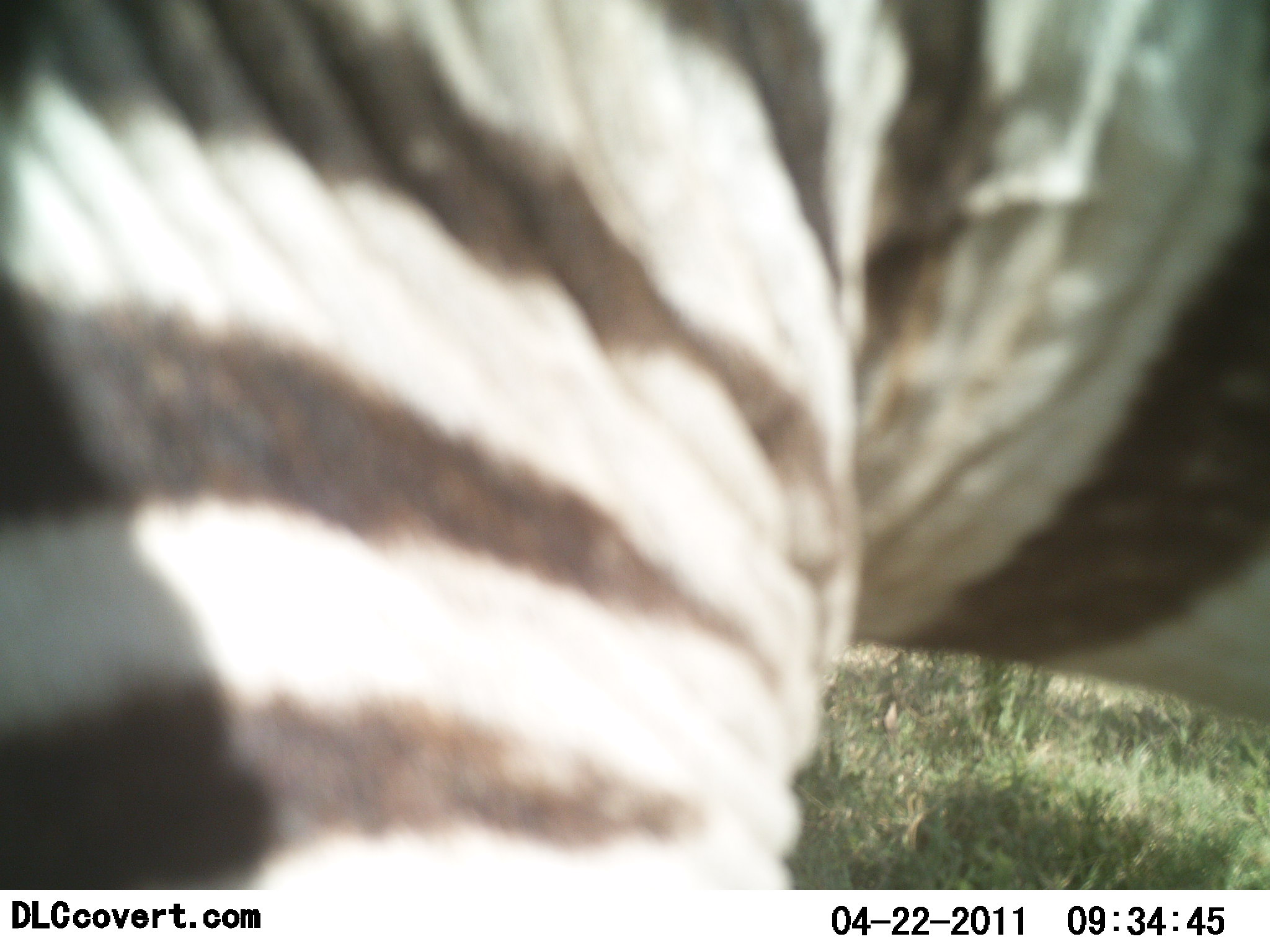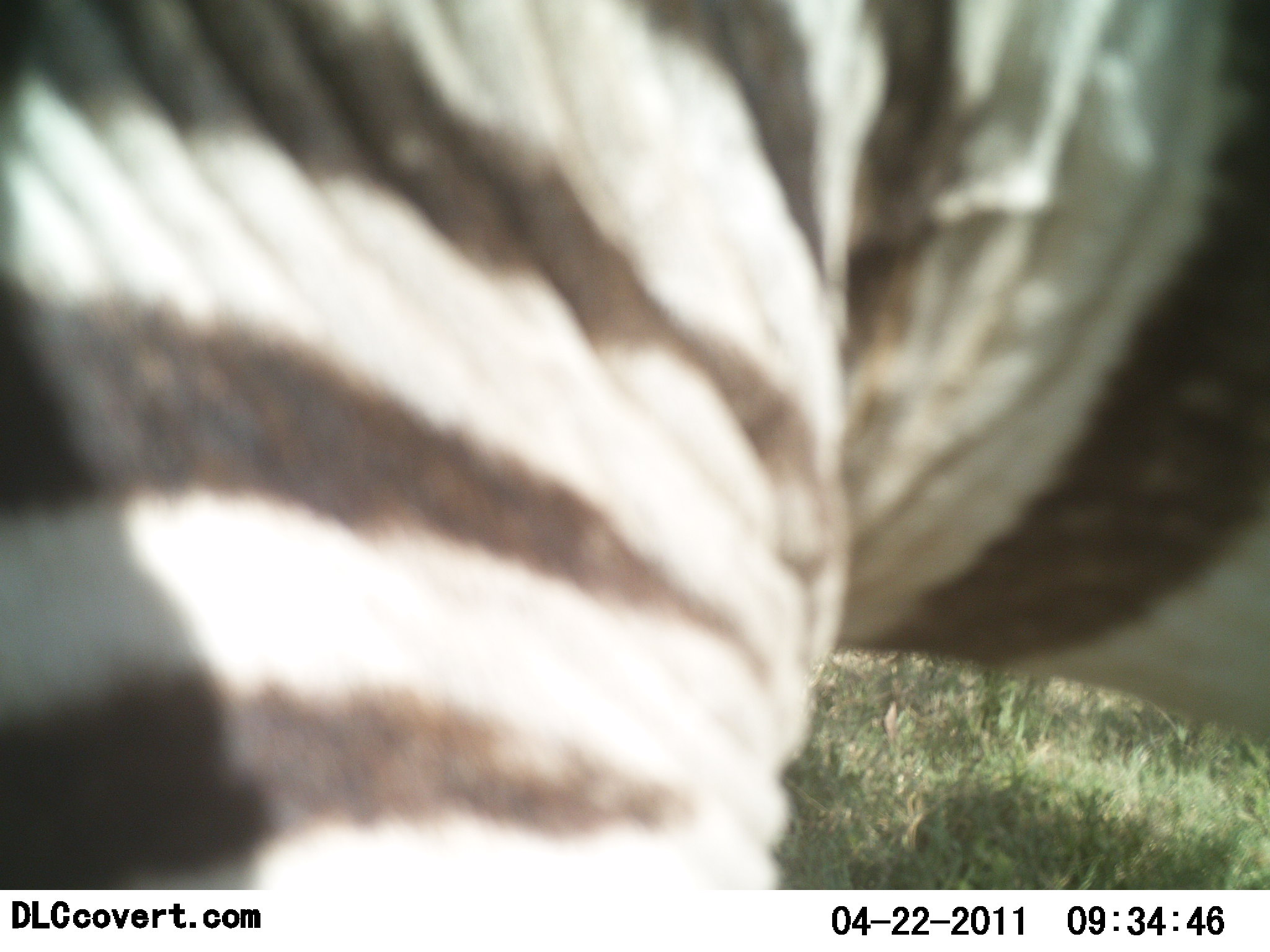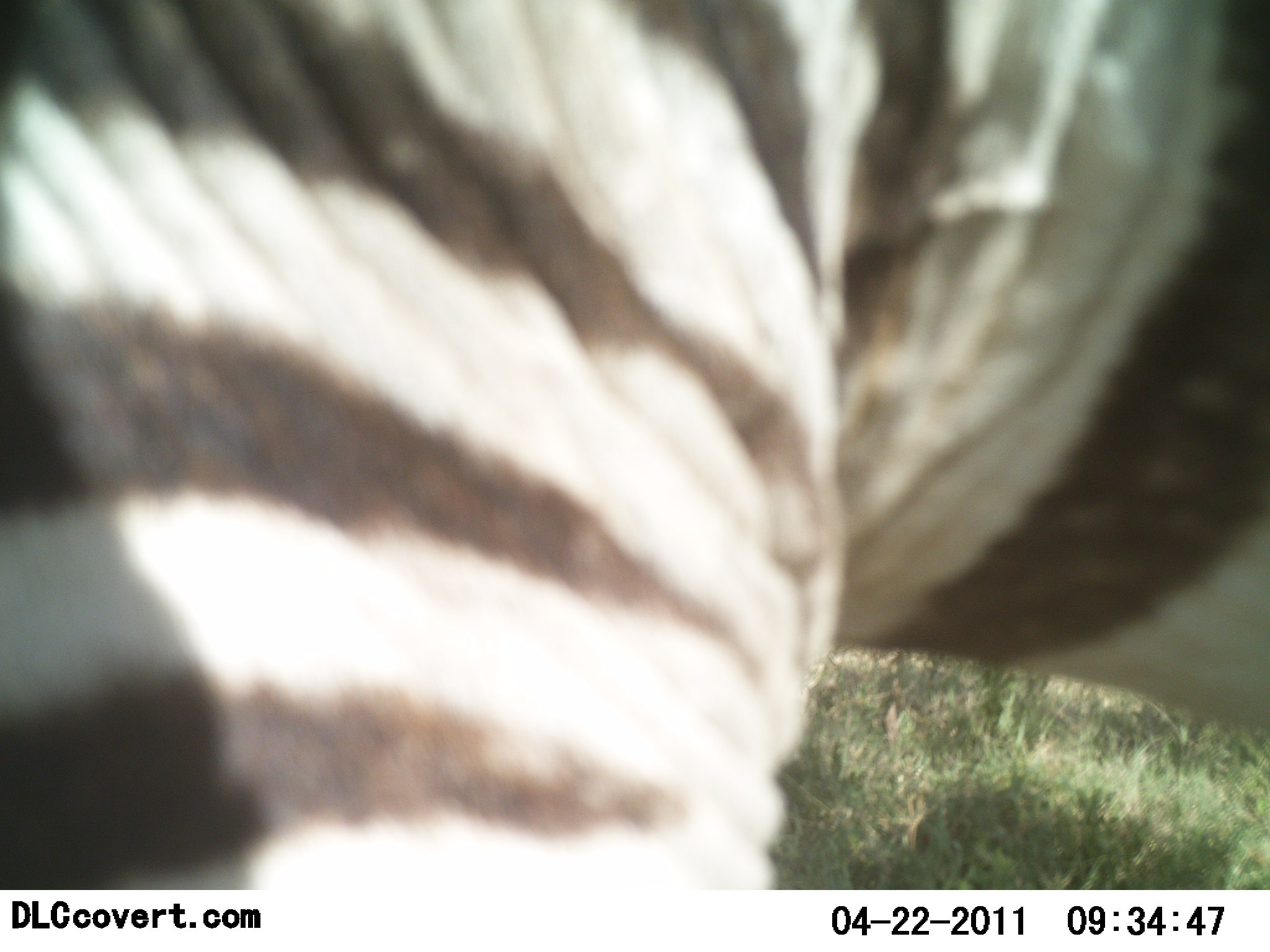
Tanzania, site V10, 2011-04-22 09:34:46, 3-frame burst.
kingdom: Animalia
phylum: Chordata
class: Mammalia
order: Perissodactyla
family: Equidae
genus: Equus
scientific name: Equus quagga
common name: plains zebra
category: zebra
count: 1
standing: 80%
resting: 10%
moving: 10%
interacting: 0%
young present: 0%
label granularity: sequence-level